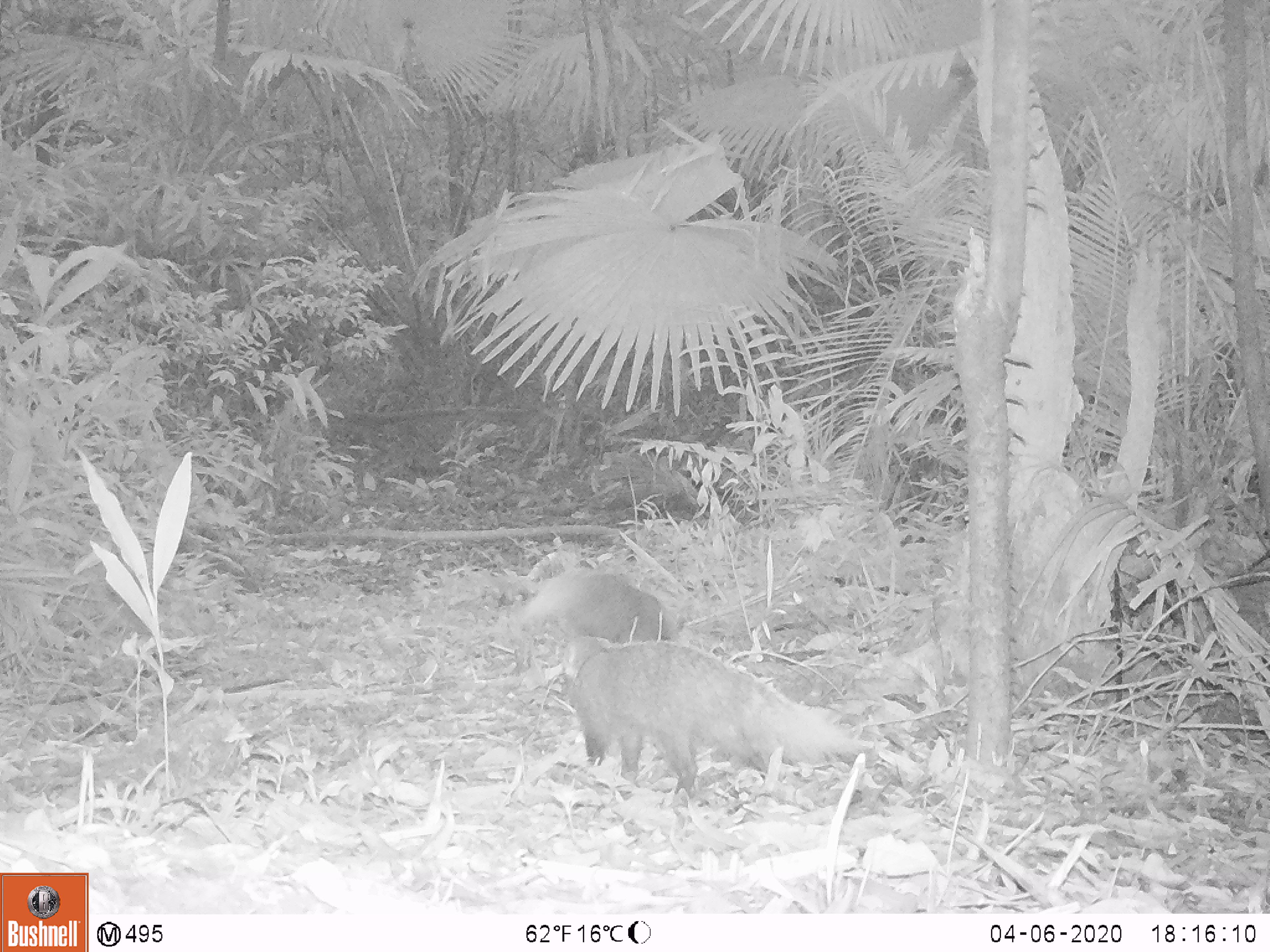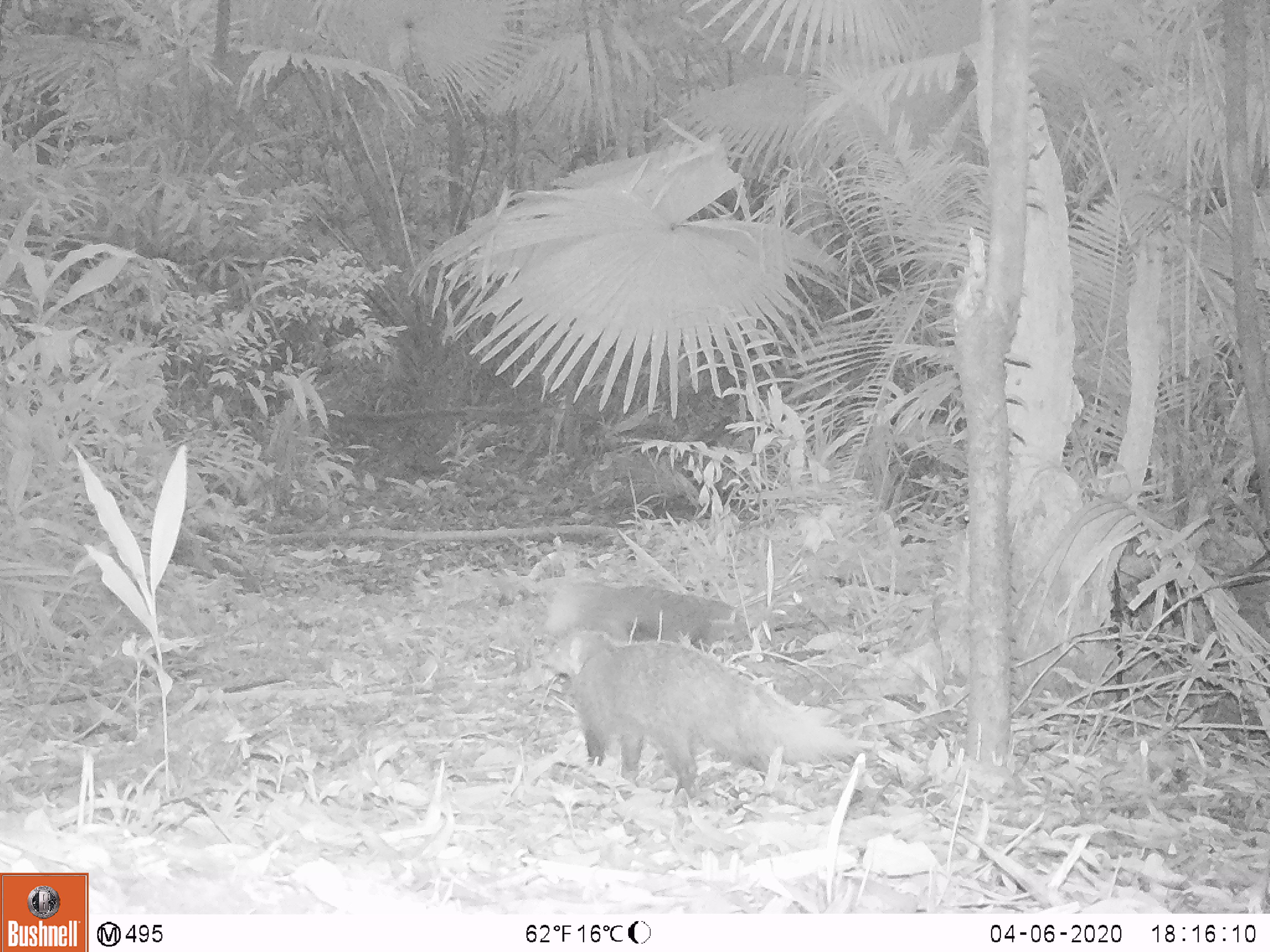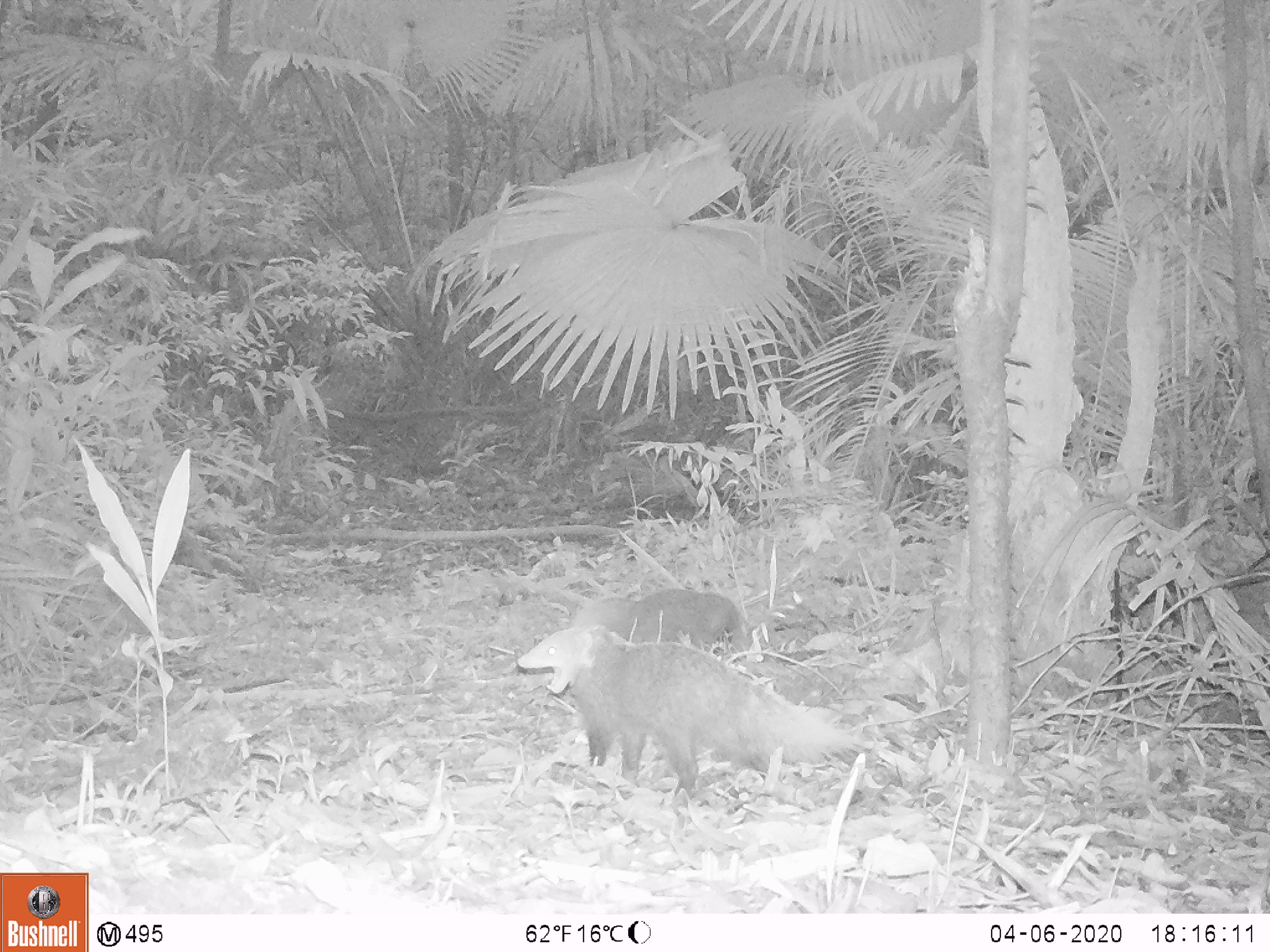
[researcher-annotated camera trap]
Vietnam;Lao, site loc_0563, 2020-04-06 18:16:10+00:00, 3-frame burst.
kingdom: Animalia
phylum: Chordata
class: Mammalia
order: Carnivora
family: Herpestidae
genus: Urva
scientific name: Urva urva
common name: crab-eating mongoose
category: crab eating mongoose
Crab eating mongoose (crab-eating mongoose) (Urva urva). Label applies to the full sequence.